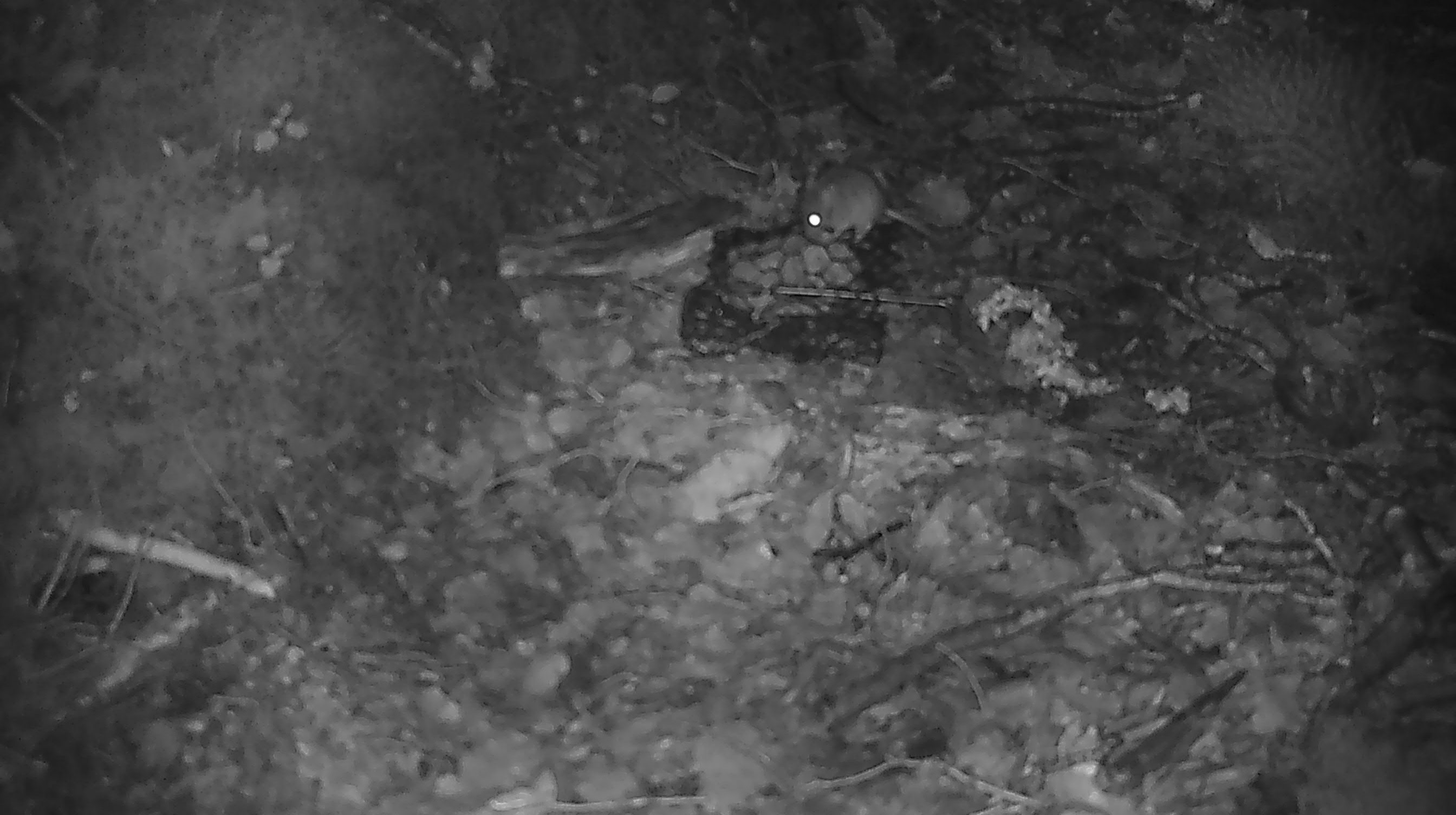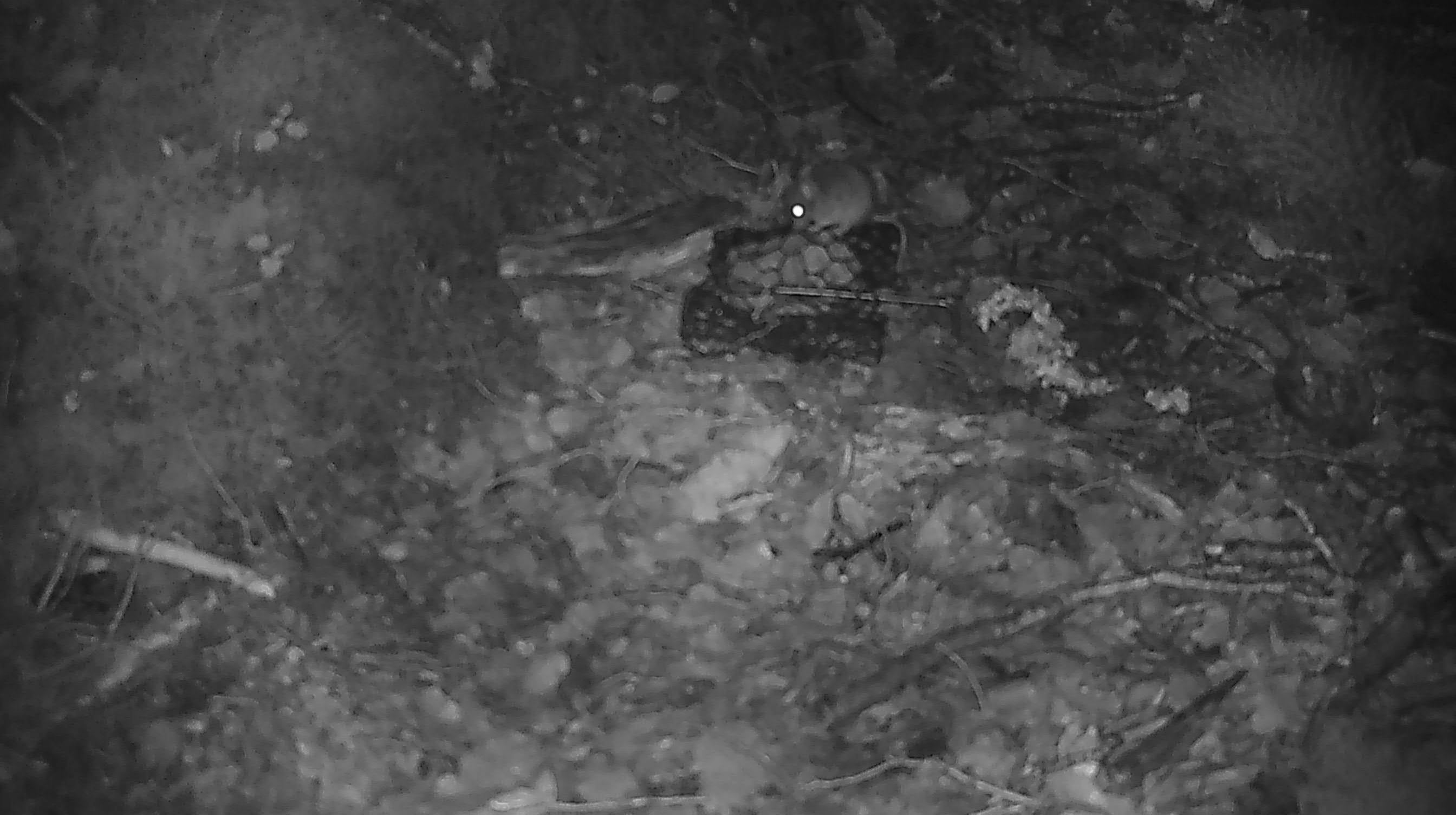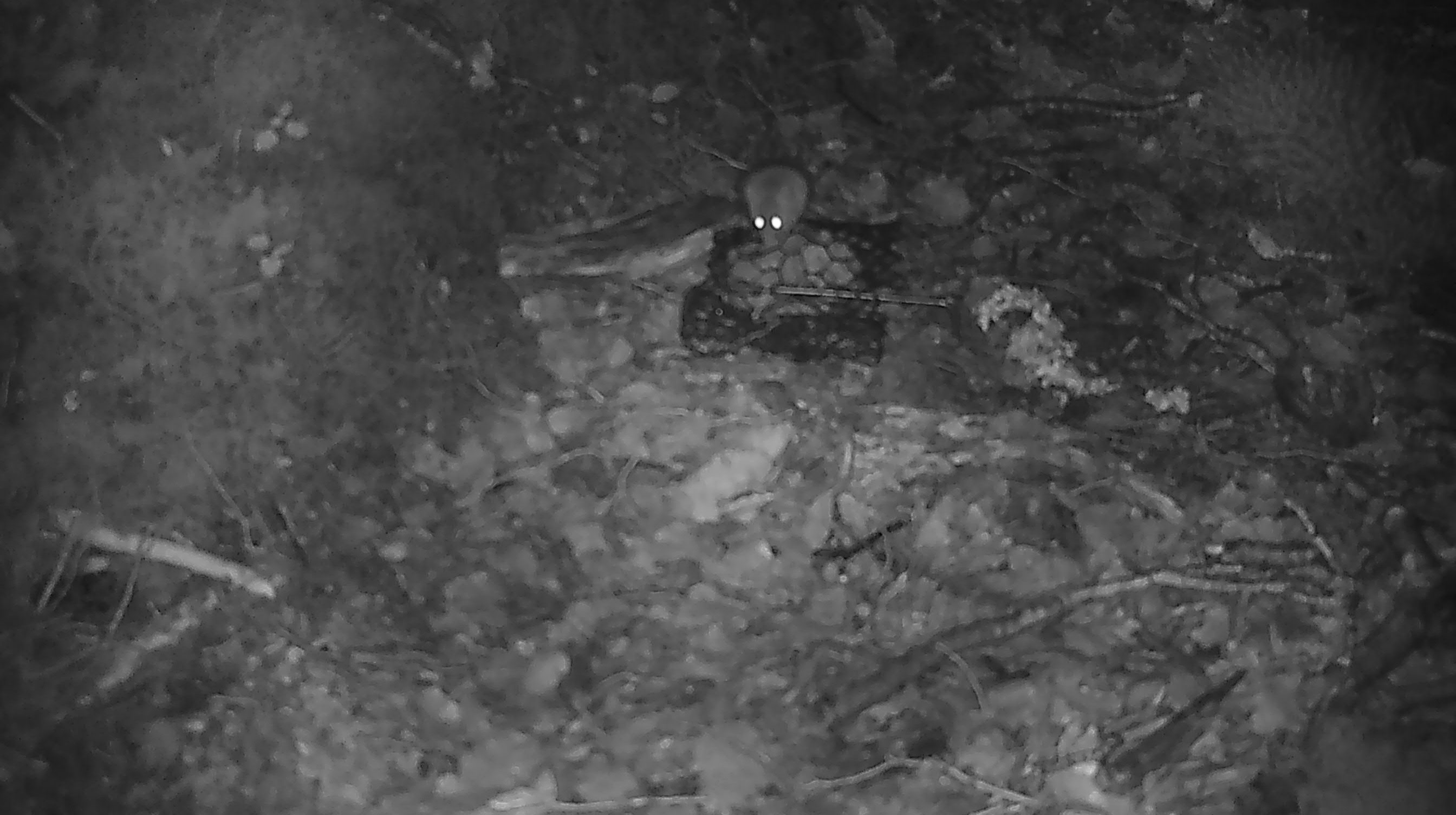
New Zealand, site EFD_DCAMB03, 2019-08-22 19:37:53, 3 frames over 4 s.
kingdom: Animalia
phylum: Chordata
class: Mammalia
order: Rodentia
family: Muridae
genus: Mus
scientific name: Mus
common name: mouse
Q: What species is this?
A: Mouse (Mus).